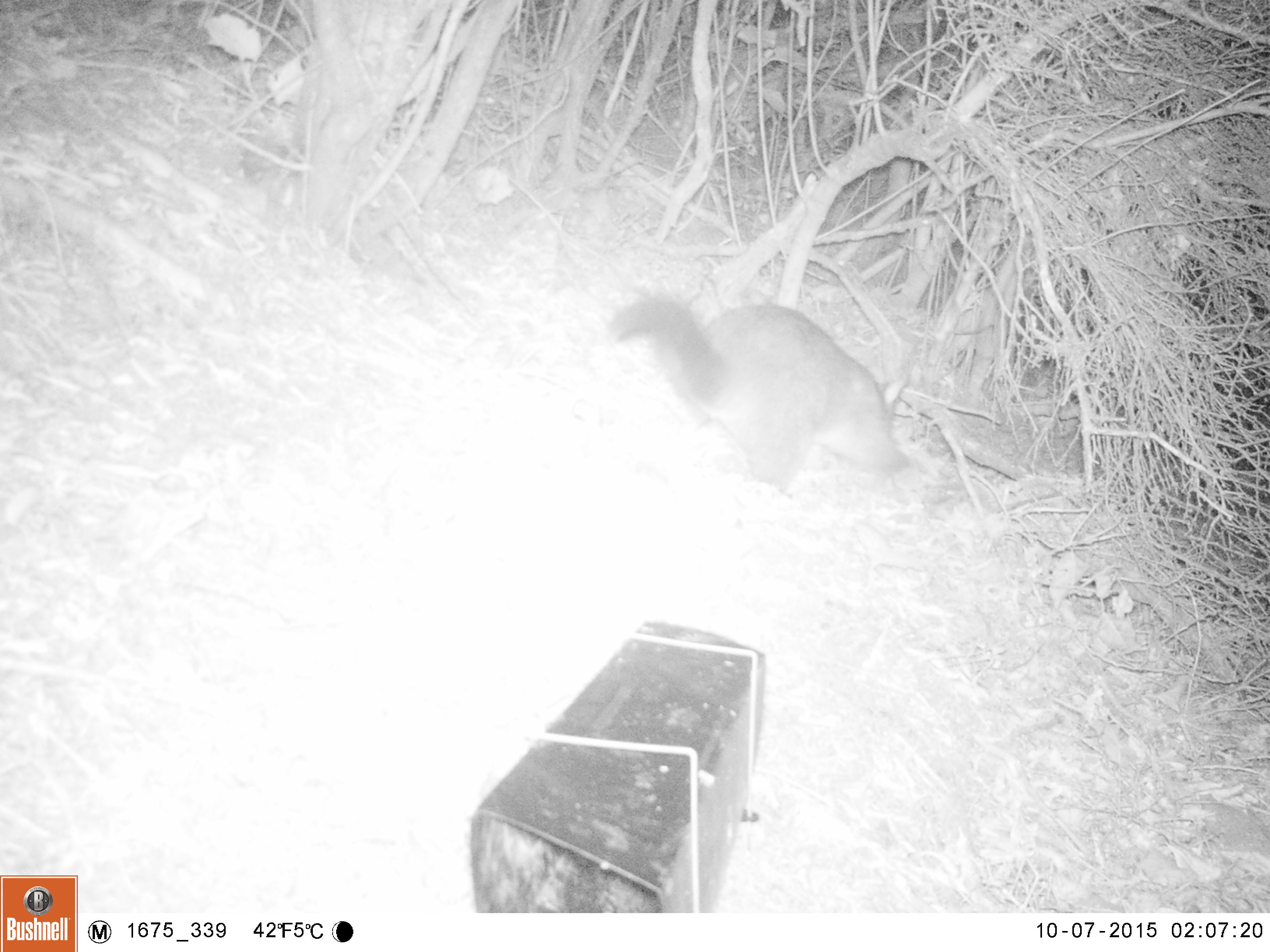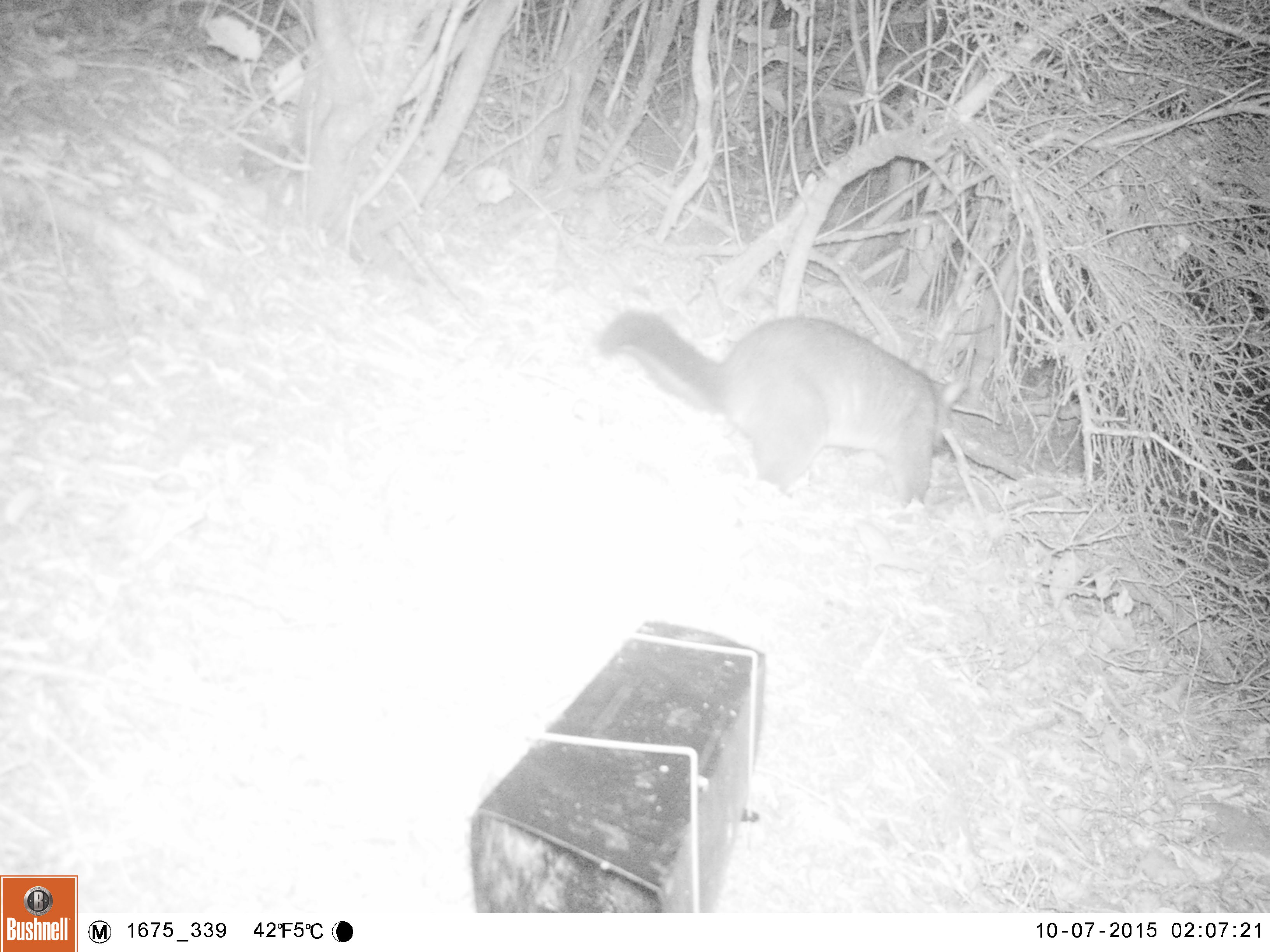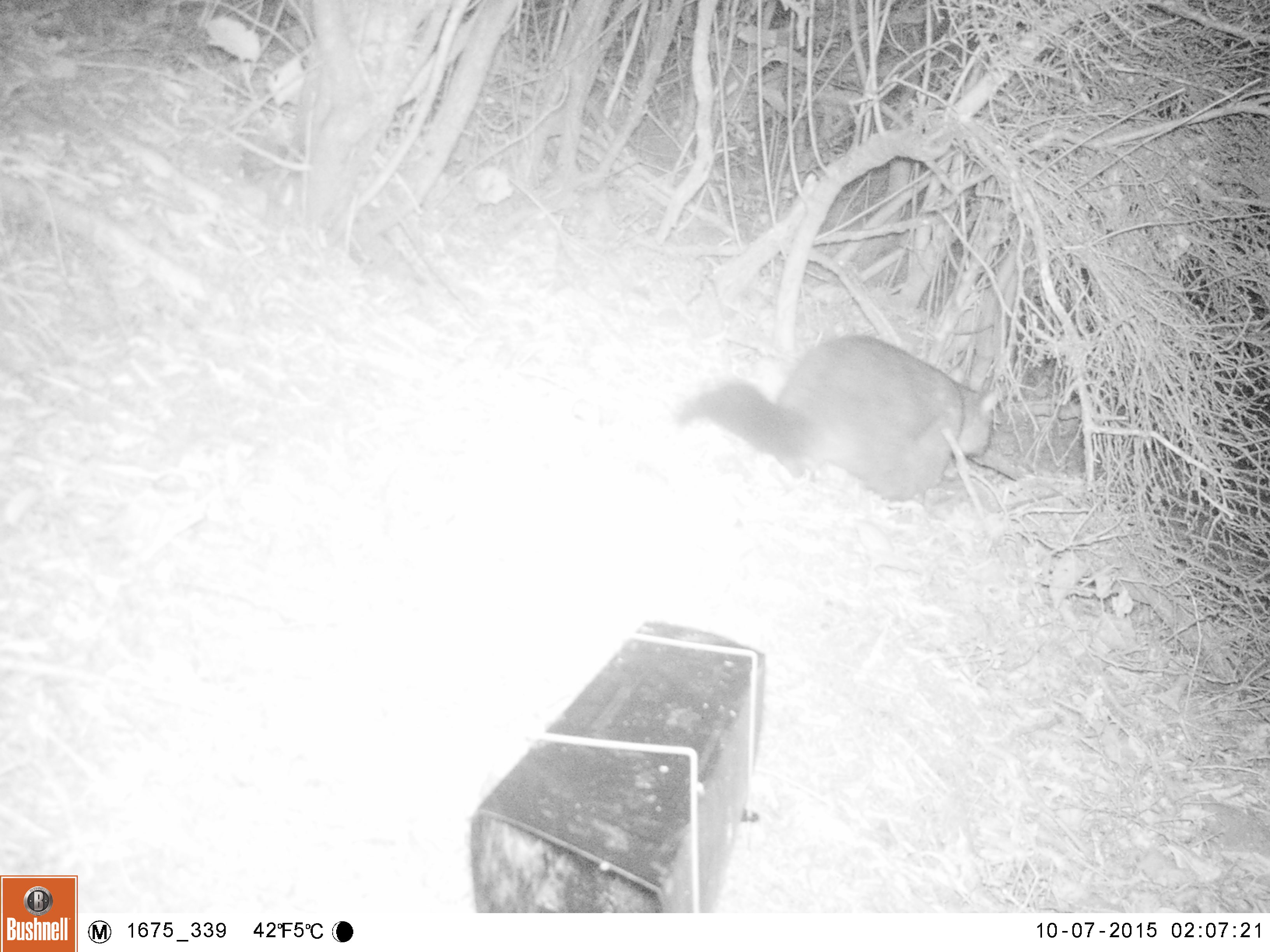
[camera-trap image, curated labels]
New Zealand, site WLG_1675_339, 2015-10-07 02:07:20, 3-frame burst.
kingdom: Animalia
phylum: Chordata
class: Mammalia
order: Diprotodontia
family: Phalangeridae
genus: Trichosurus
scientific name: Trichosurus vulpecula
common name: common brushtail possum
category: possum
Possum (common brushtail possum) (Trichosurus vulpecula).